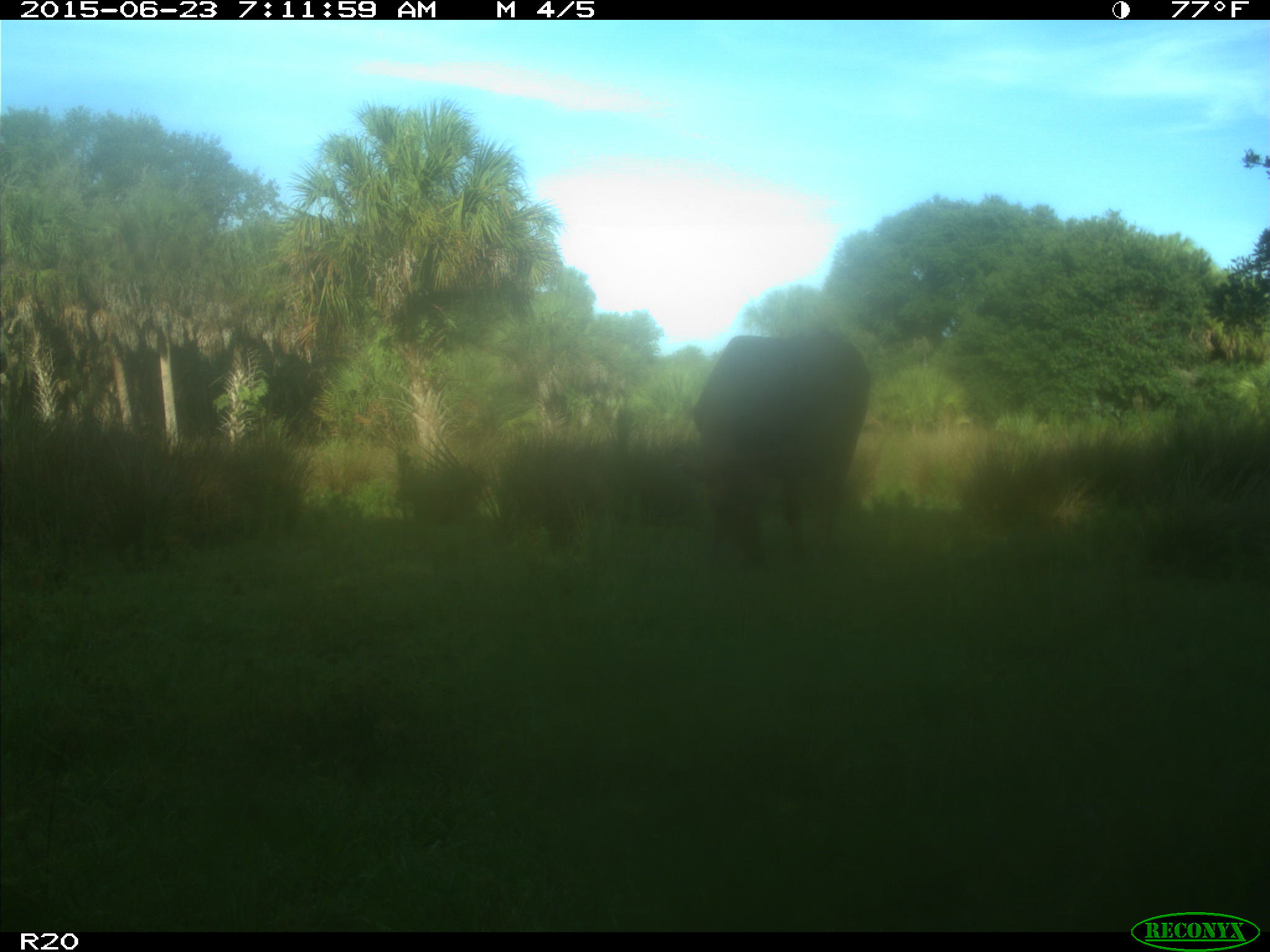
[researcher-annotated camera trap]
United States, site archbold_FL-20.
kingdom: Animalia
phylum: Chordata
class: Mammalia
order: Artiodactyla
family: Bovidae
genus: Bos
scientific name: Bos taurus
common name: domestic cow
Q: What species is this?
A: Bos taurus (domestic cow).